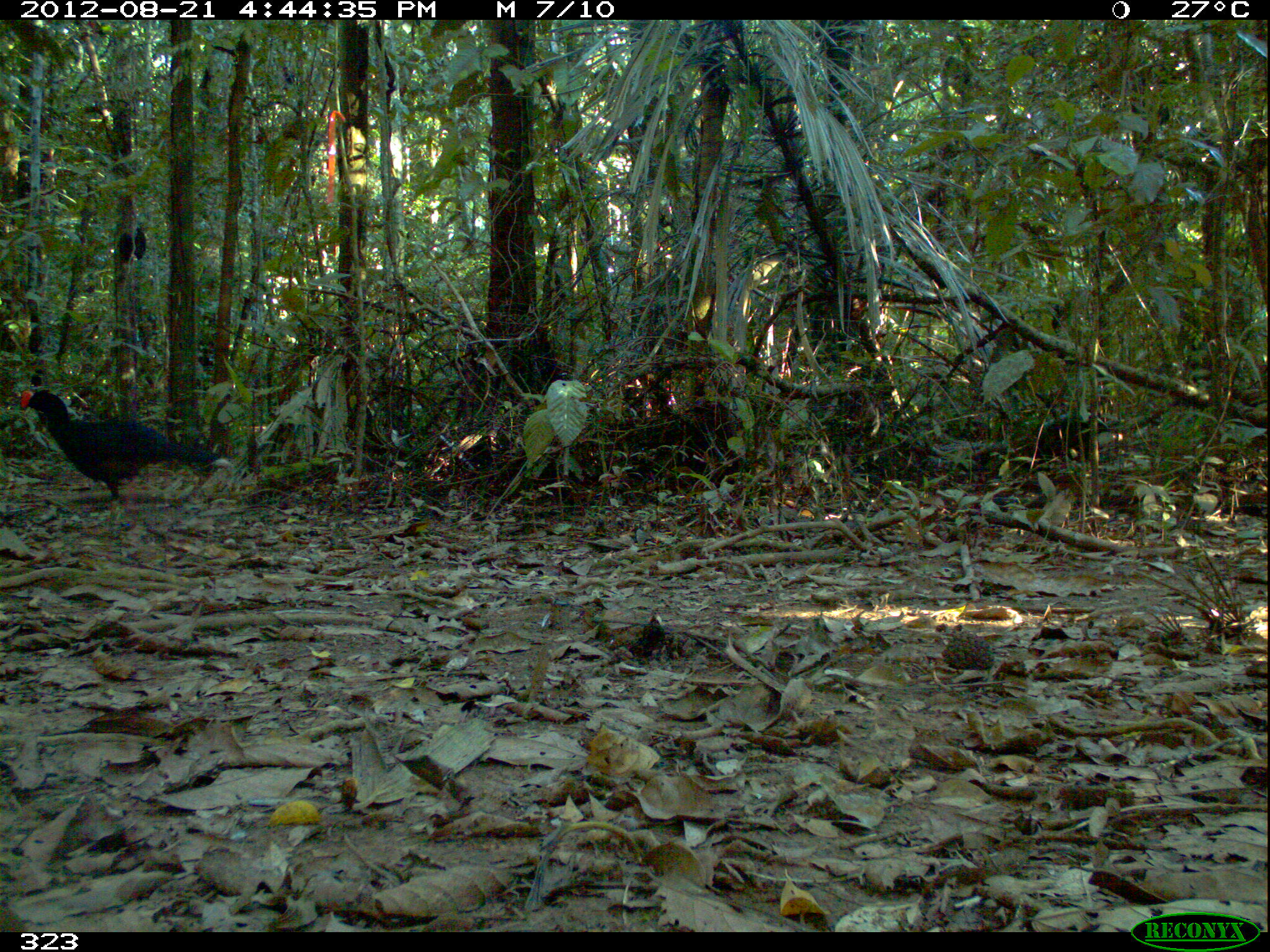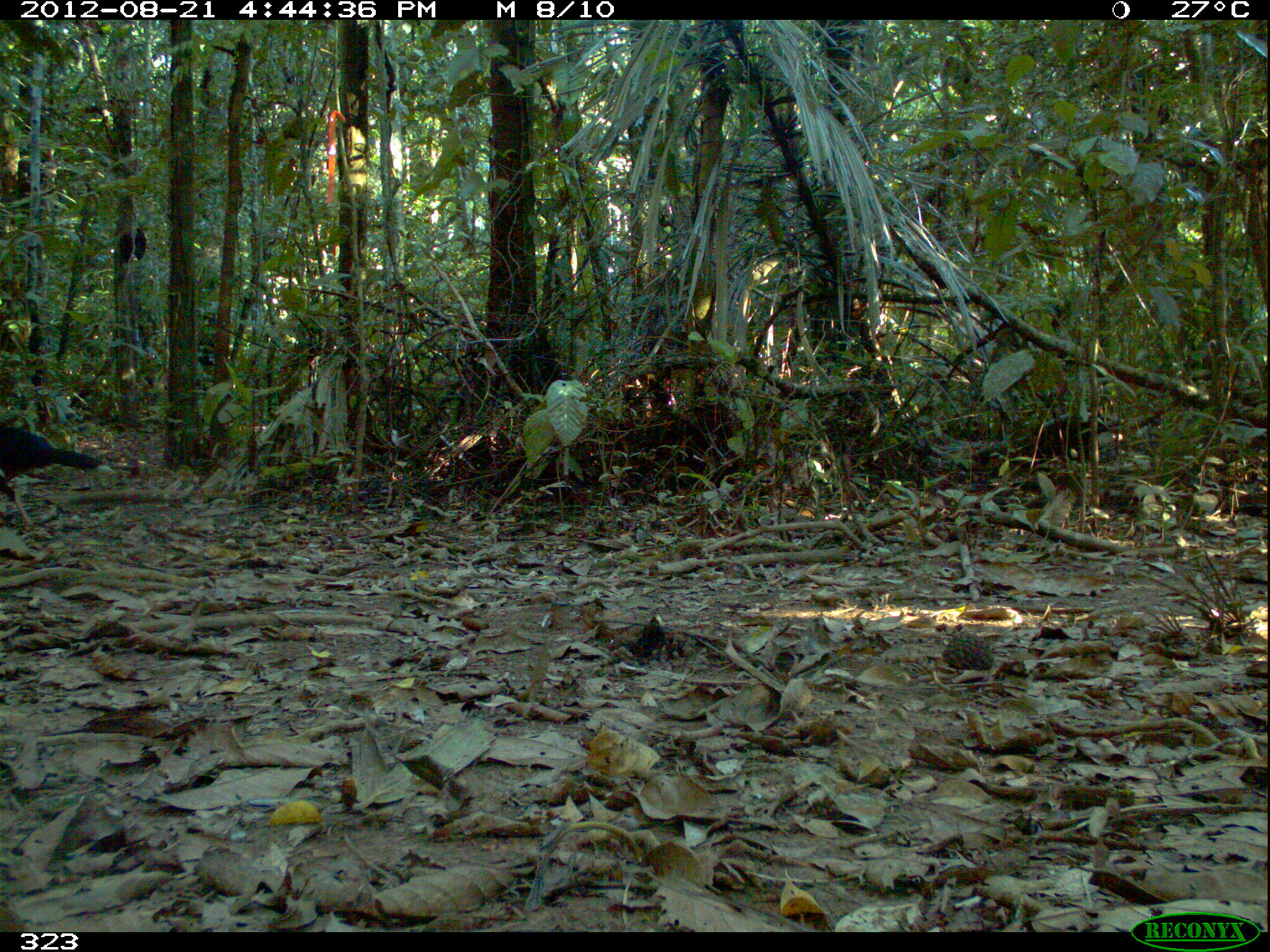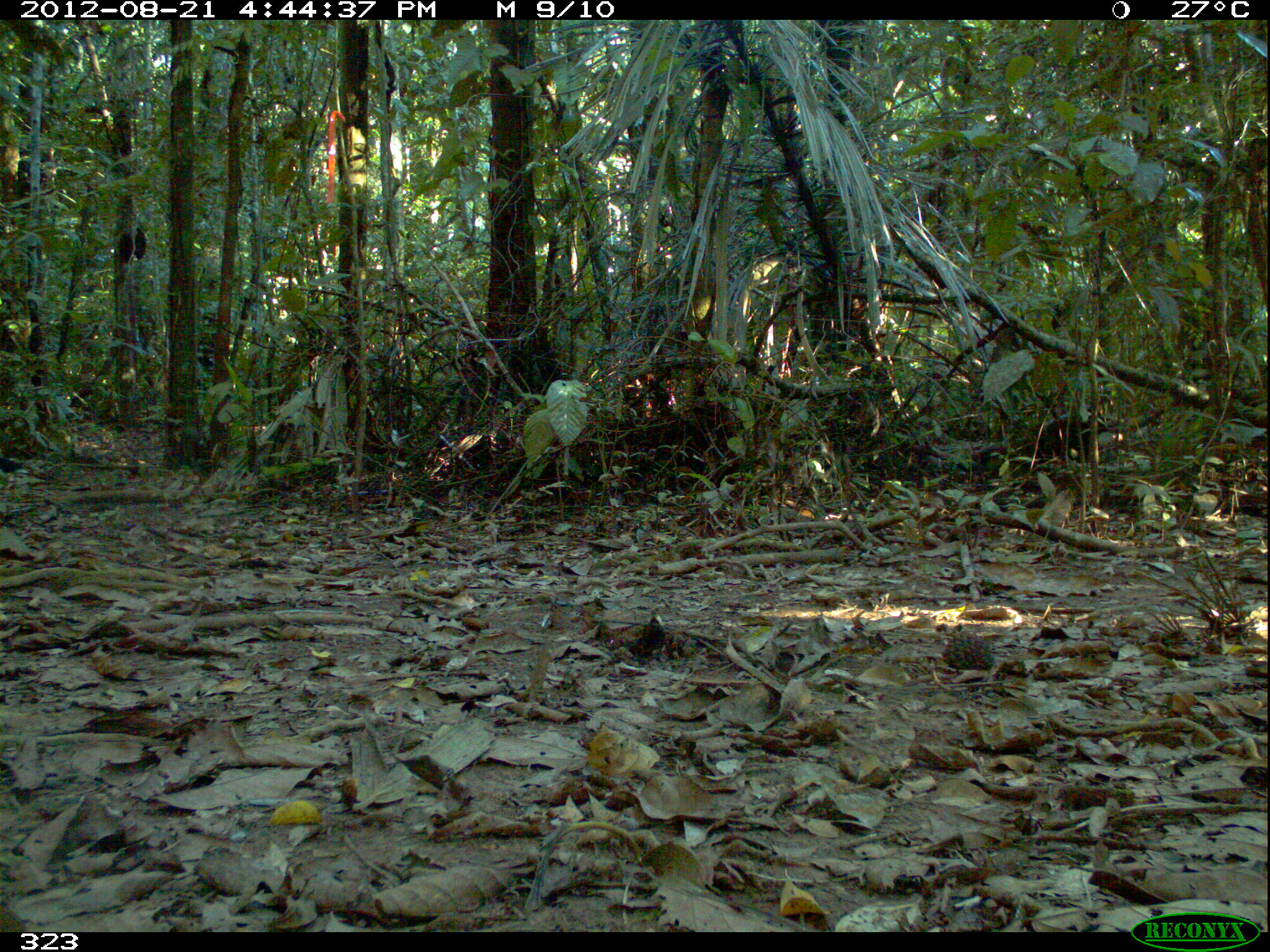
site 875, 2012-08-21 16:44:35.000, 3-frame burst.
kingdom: Animalia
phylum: Chordata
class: Aves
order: Galliformes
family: Cracidae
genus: Mitu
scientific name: Mitu tuberosum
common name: razor-billed curassow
Mitu tuberosum (razor-billed curassow).